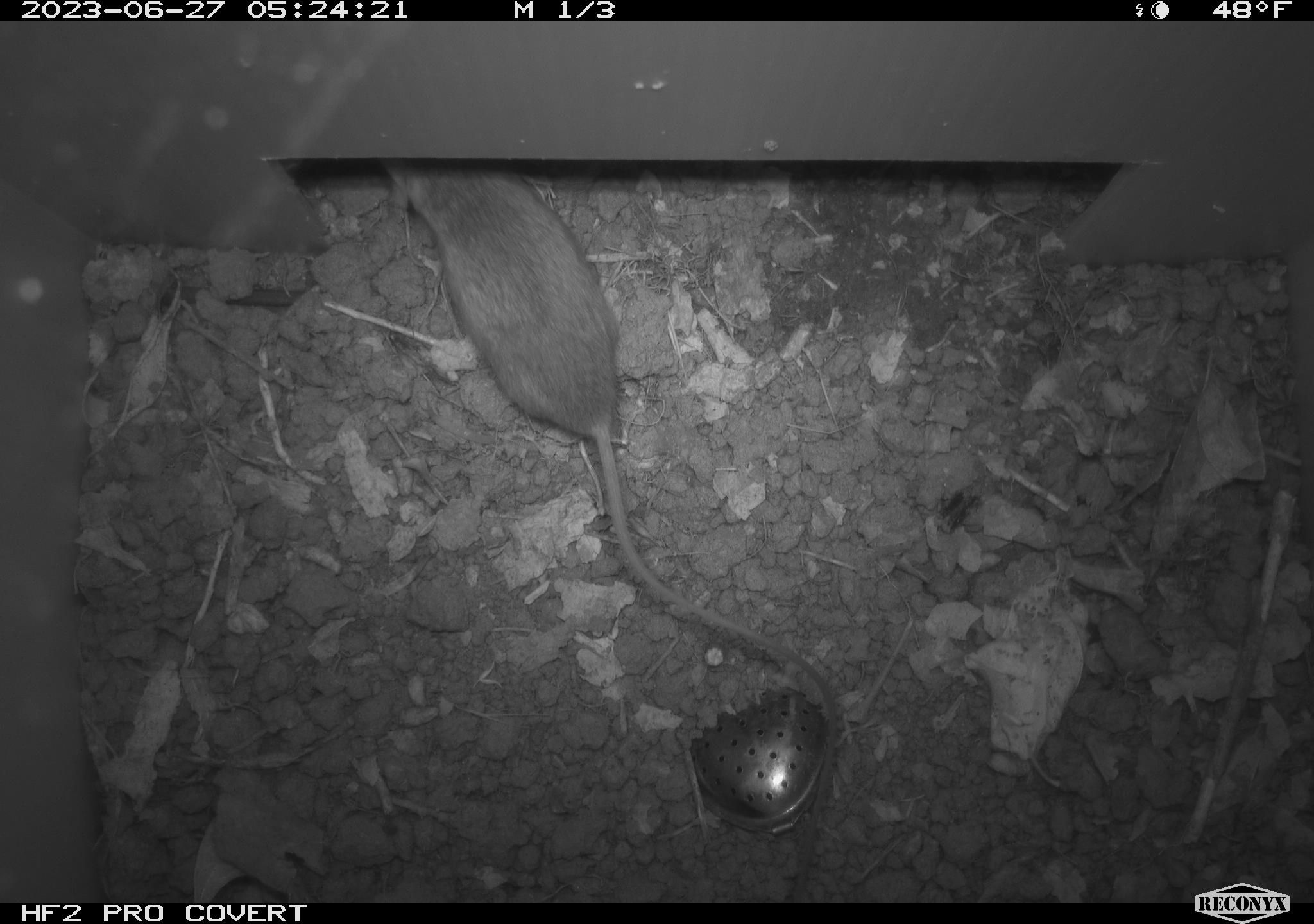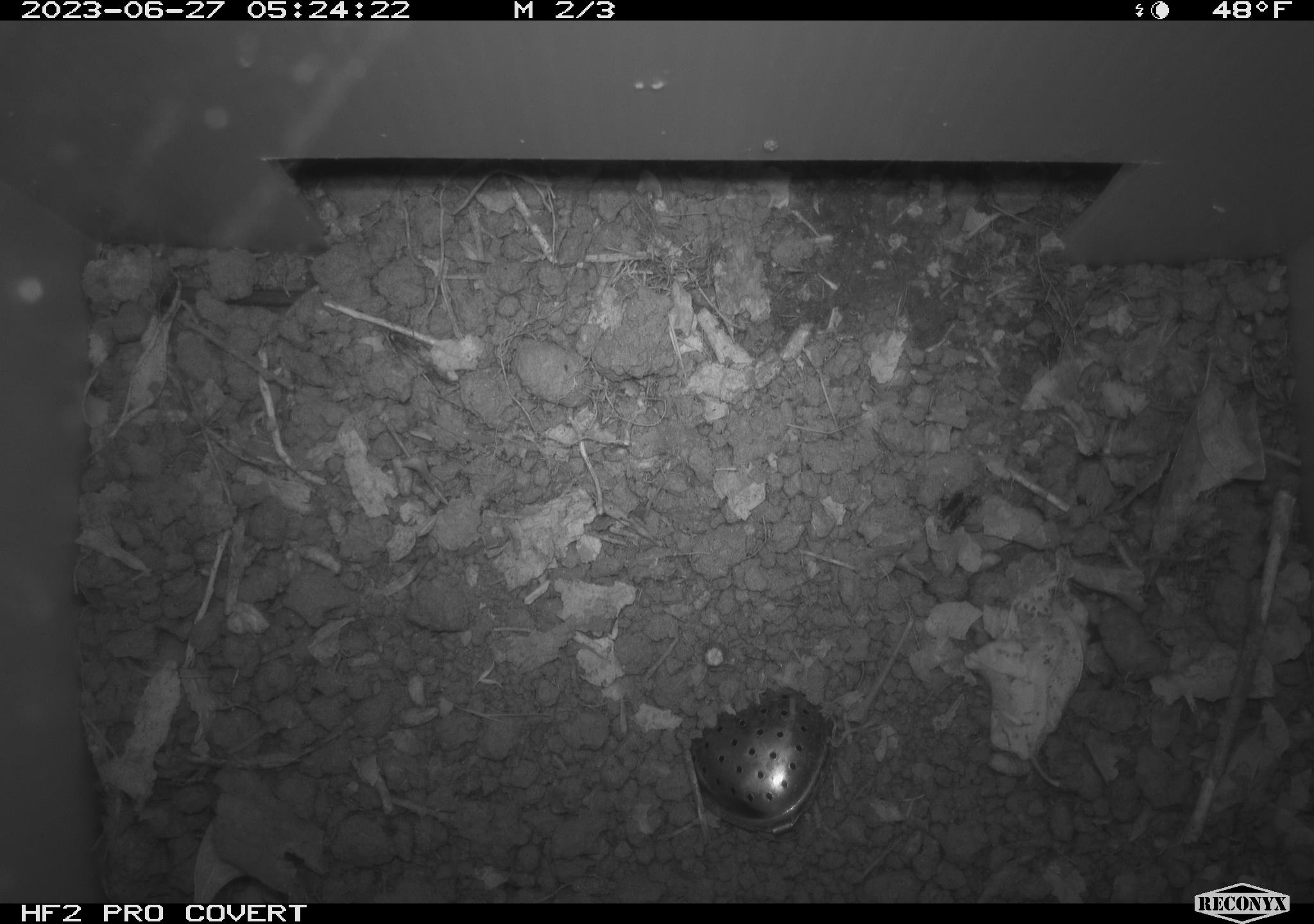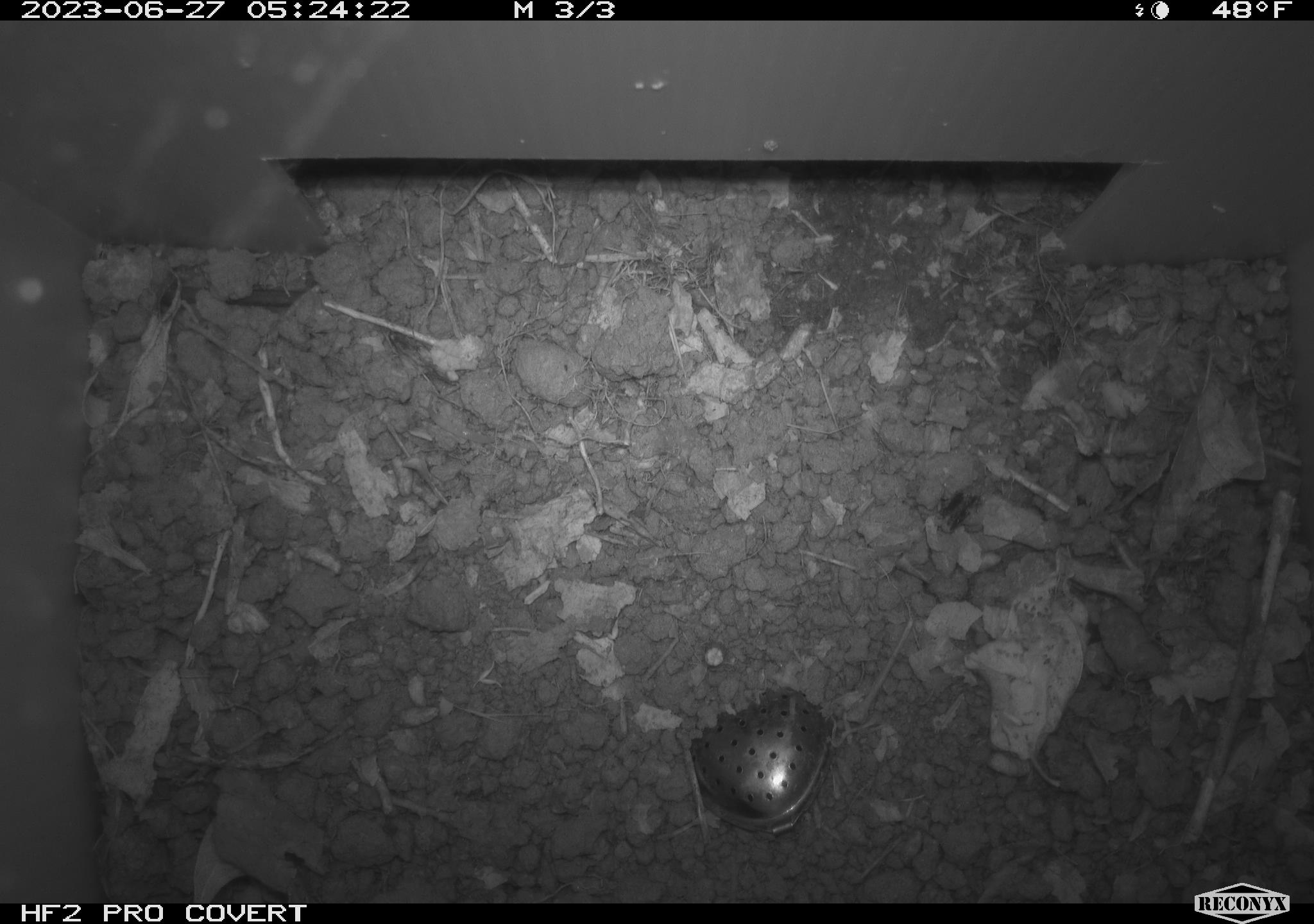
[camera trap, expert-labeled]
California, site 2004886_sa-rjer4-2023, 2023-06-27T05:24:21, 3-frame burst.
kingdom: Animalia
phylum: Chordata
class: Mammalia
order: Rodentia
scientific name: Rodentia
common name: mouse species